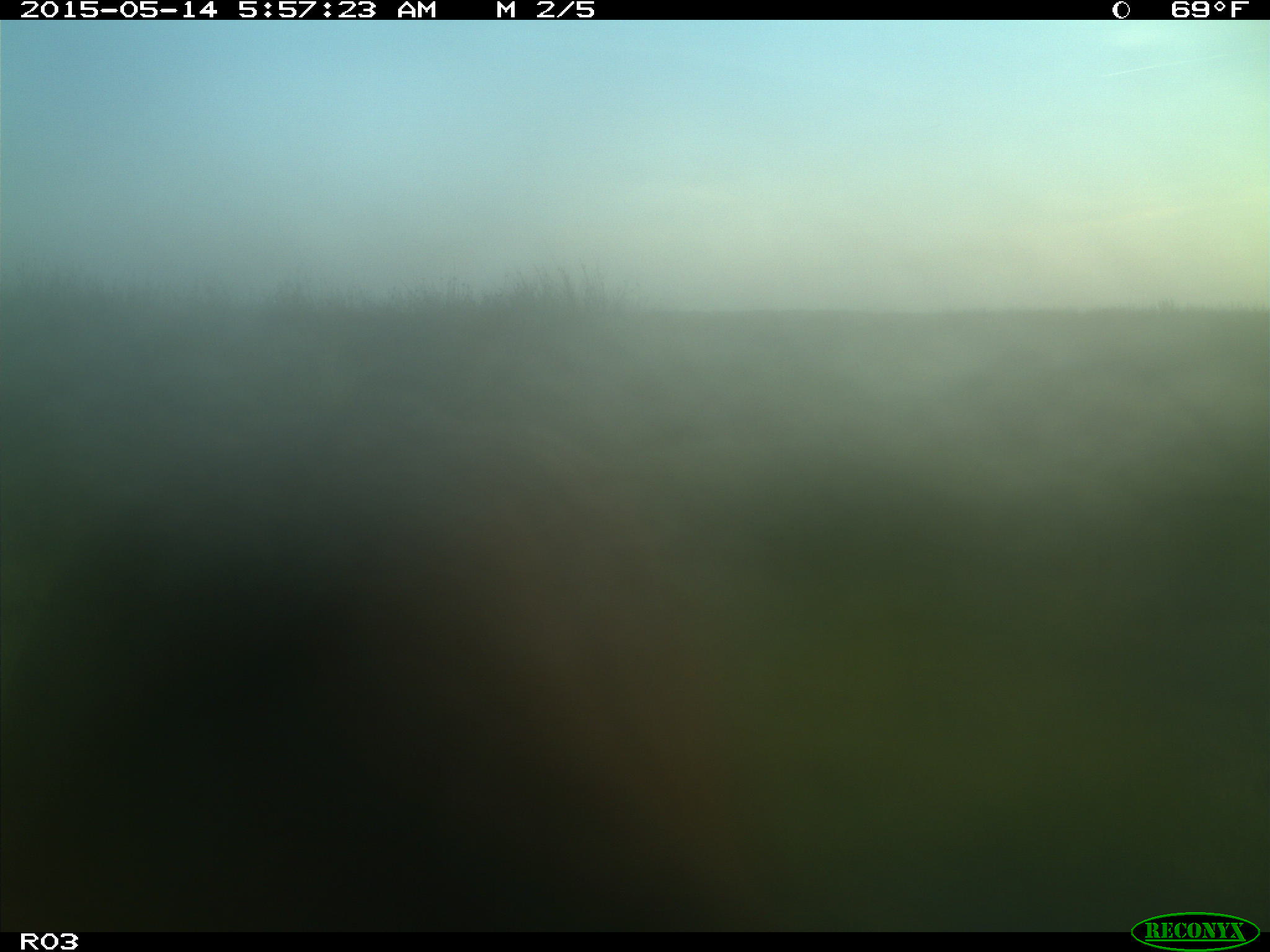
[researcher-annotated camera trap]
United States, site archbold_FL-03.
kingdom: Animalia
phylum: Chordata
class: Mammalia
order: Artiodactyla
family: Bovidae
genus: Bos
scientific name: Bos taurus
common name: domestic cow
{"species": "Bos taurus (domestic cow)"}